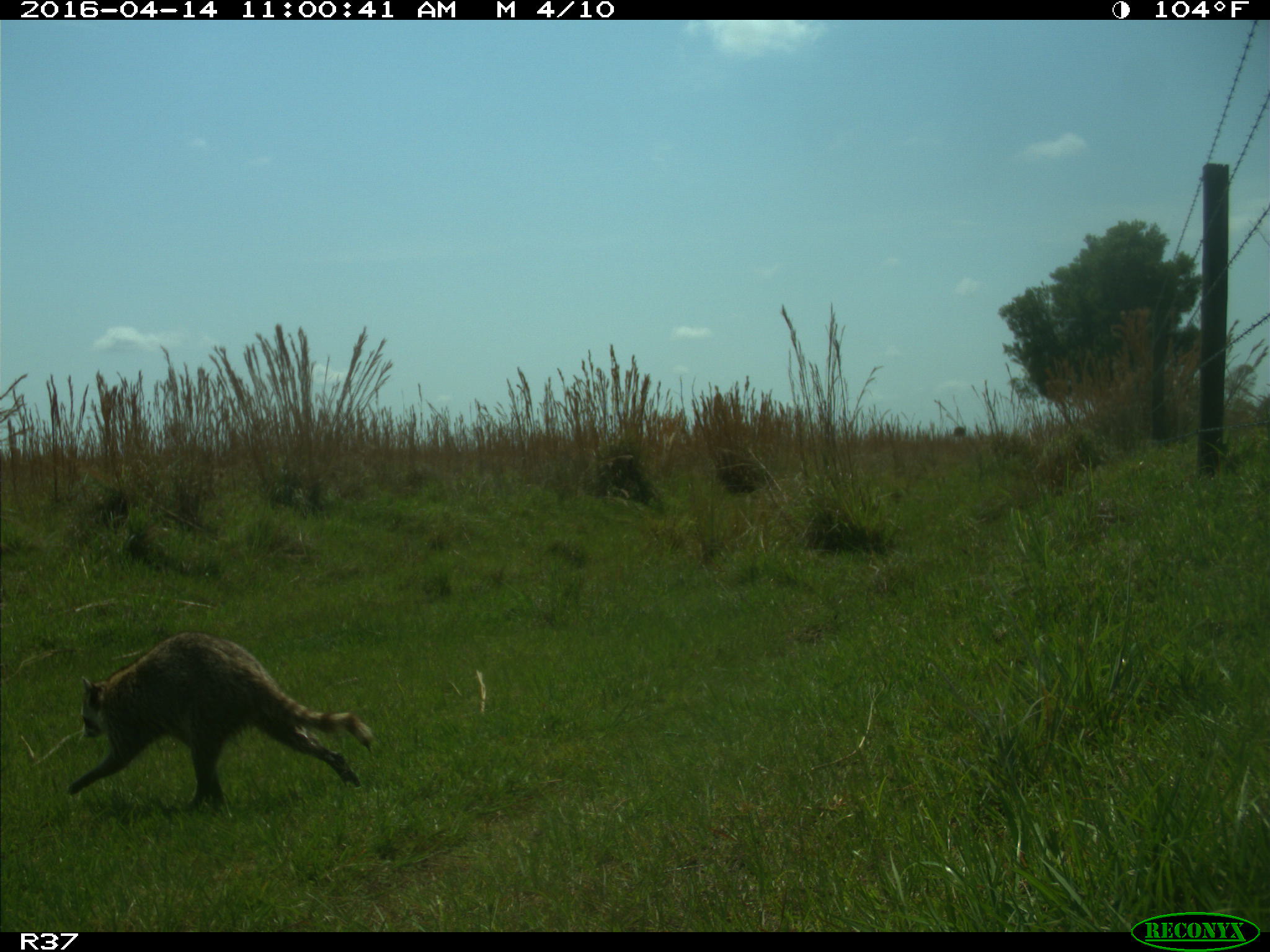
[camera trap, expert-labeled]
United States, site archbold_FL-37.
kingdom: Animalia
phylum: Chordata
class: Mammalia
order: Carnivora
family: Procyonidae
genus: Procyon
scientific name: Procyon lotor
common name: common raccoon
Procyon lotor (common raccoon).